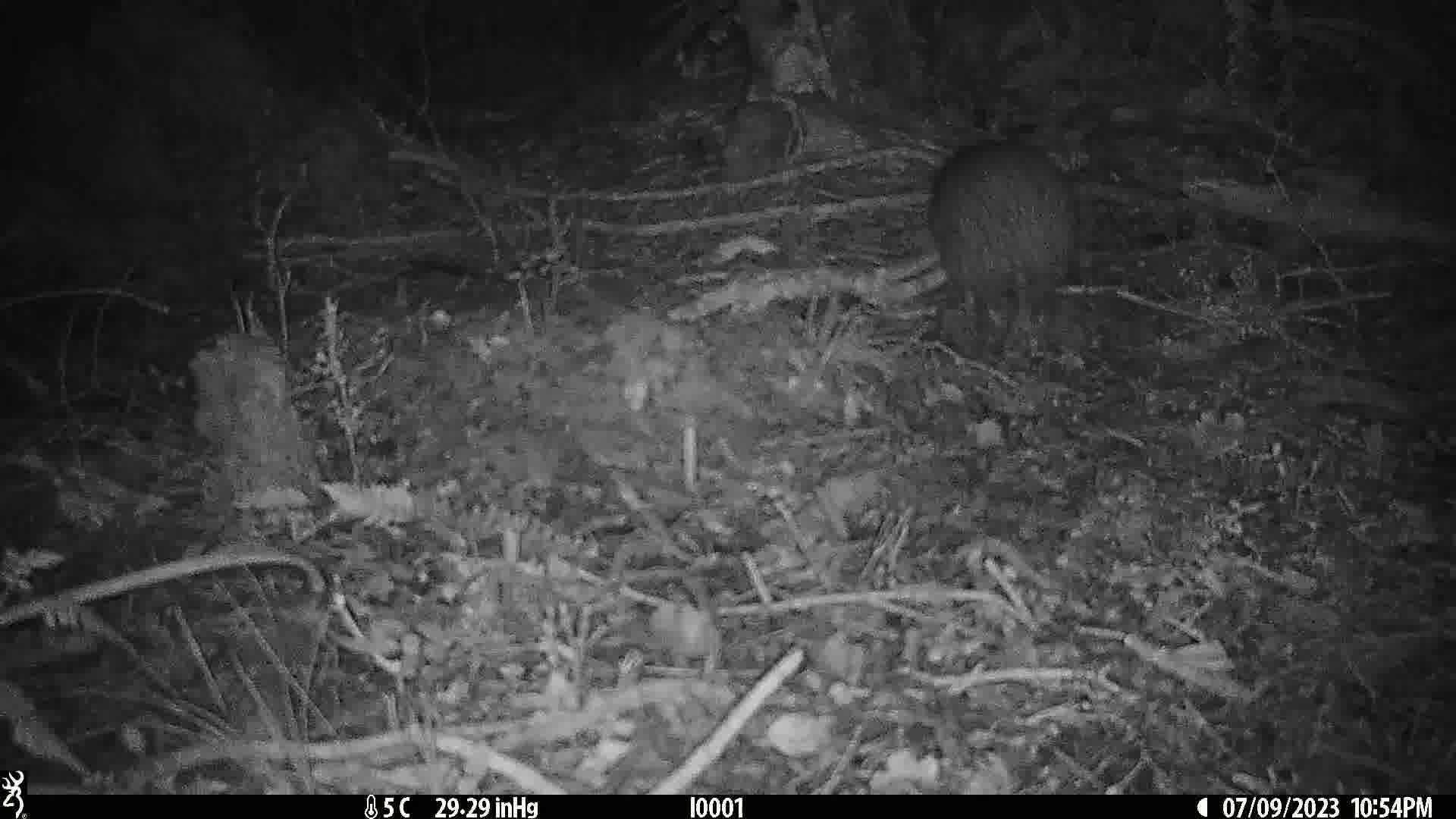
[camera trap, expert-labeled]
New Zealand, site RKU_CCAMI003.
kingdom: Animalia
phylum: Chordata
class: Aves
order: Apterygiformes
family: Apterygidae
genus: Apteryx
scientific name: Apteryx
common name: kiwi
Kiwi (Apteryx).